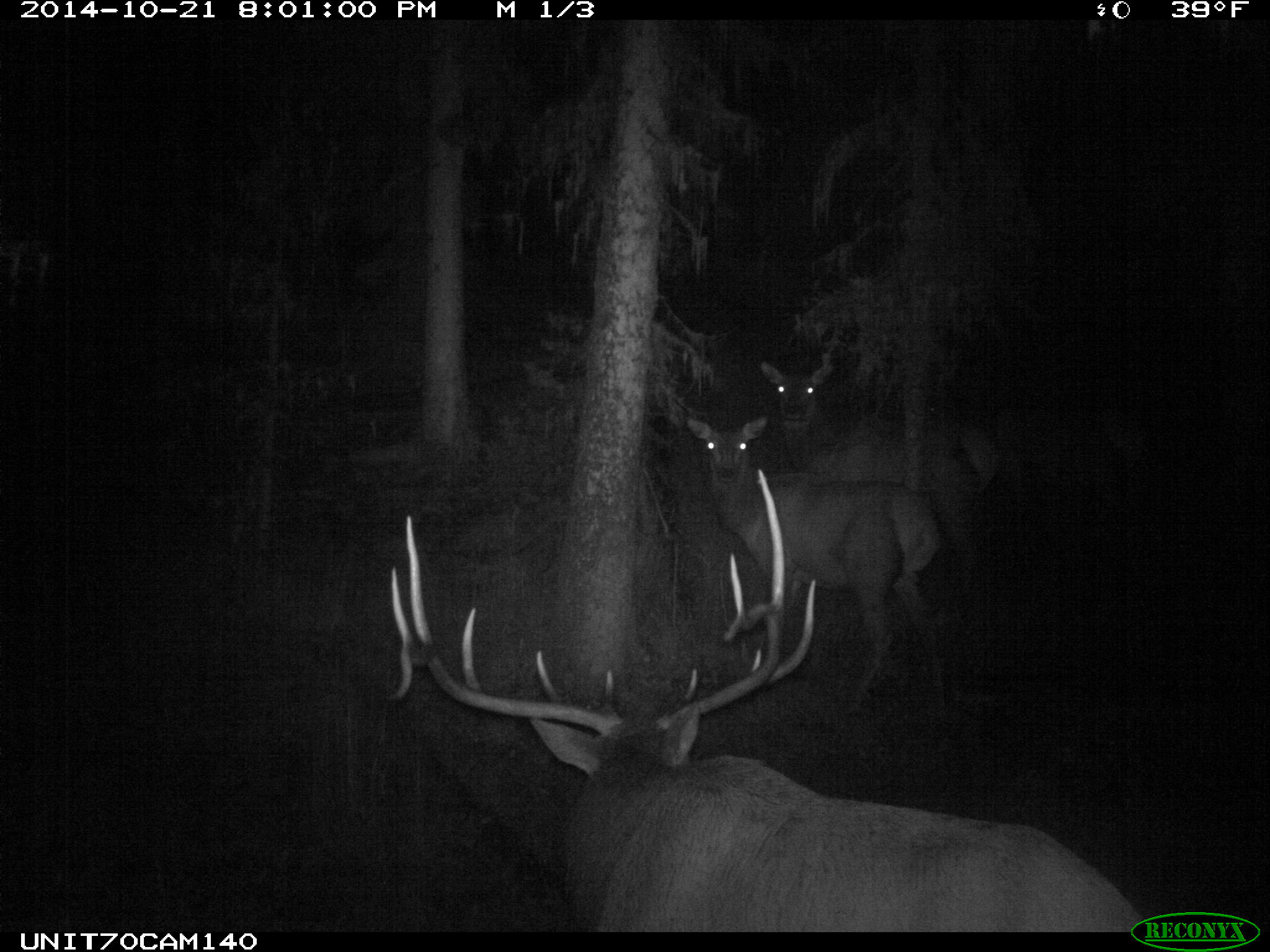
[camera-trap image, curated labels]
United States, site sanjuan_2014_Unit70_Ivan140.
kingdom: Animalia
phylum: Chordata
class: Mammalia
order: Artiodactyla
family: Cervidae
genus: Cervus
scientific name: Cervus elaphus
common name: red deer